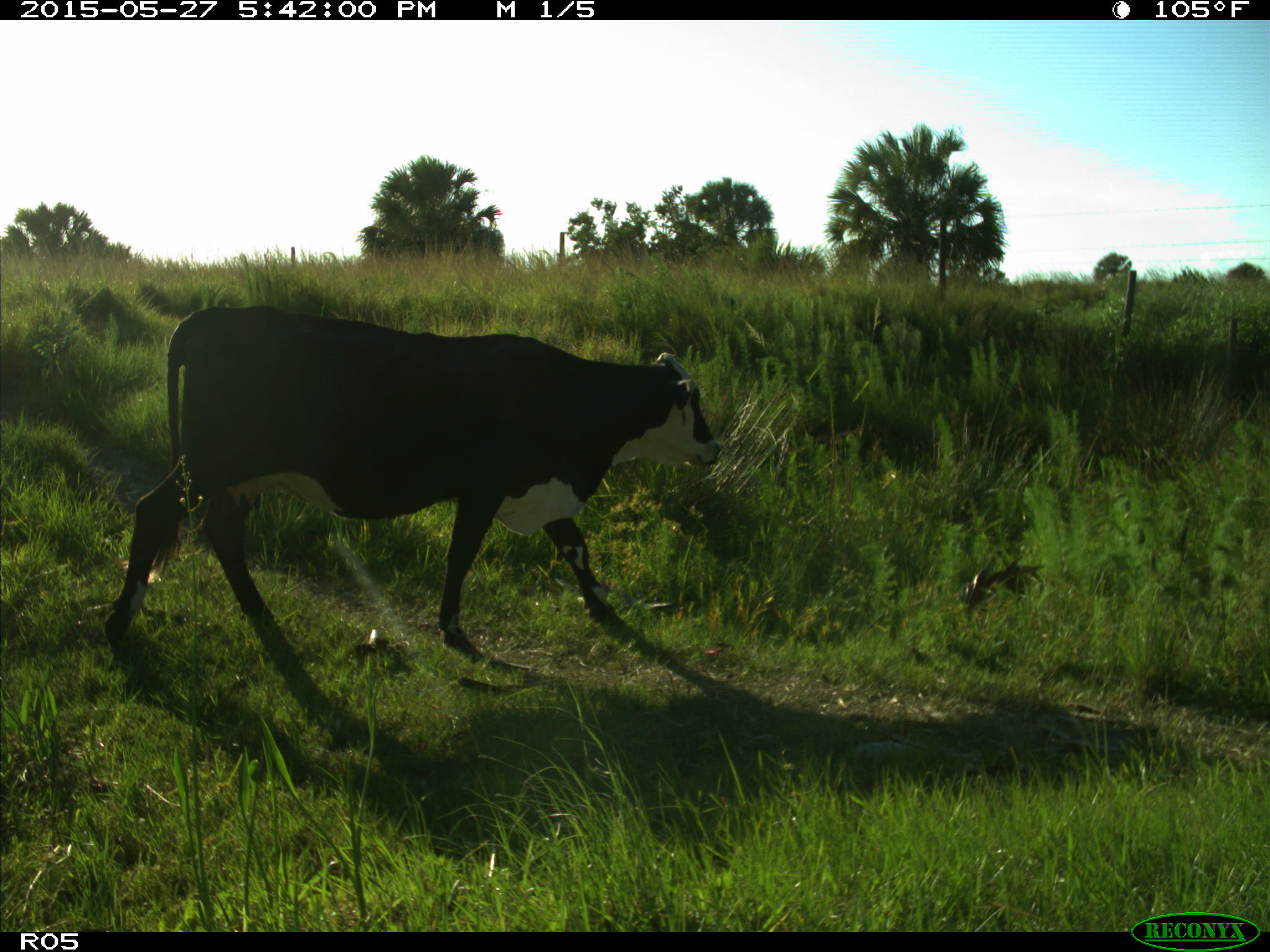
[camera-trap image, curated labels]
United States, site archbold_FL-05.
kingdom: Animalia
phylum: Chordata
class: Mammalia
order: Artiodactyla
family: Bovidae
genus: Bos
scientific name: Bos taurus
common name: domestic cow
Bos taurus (domestic cow).